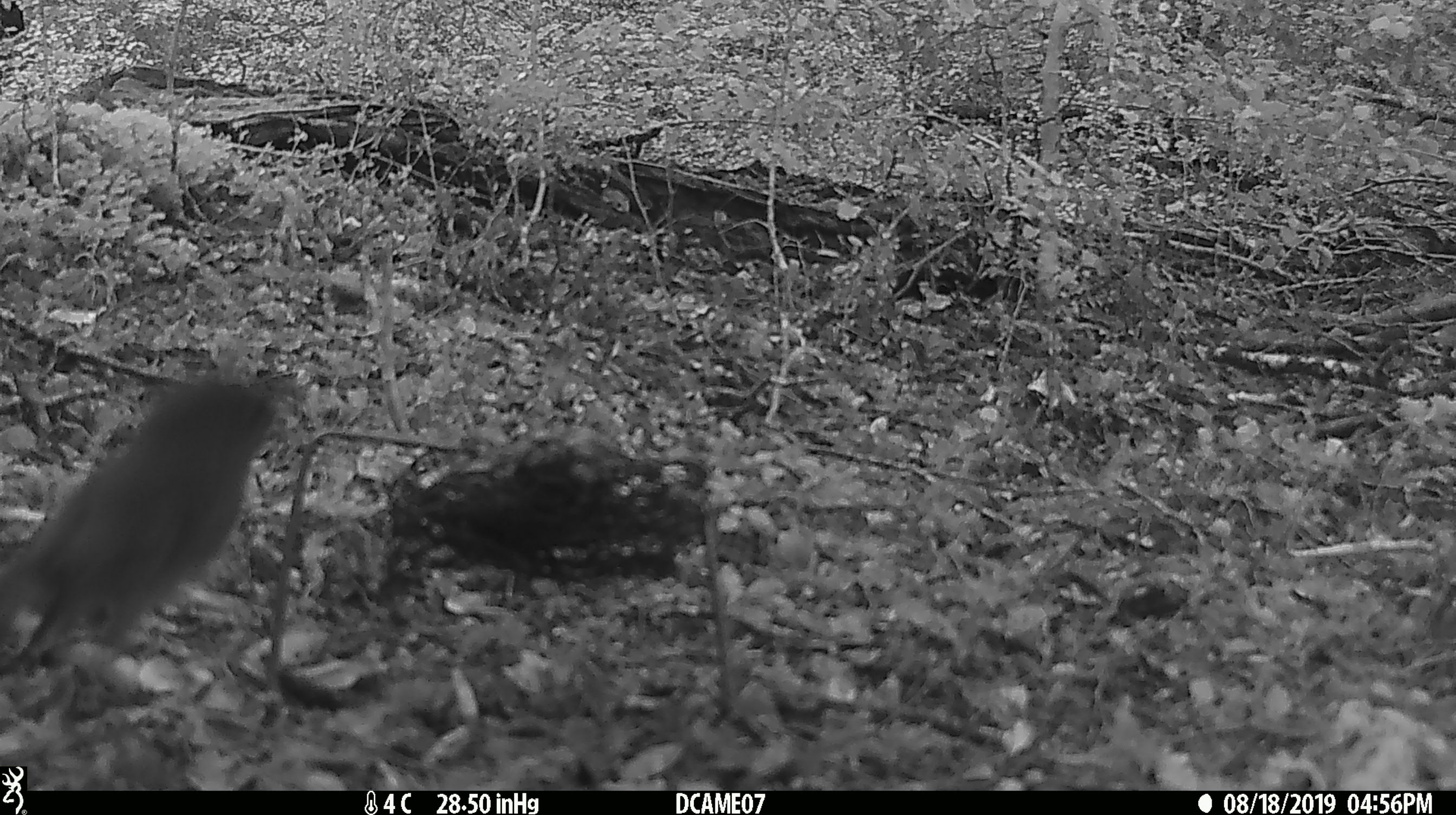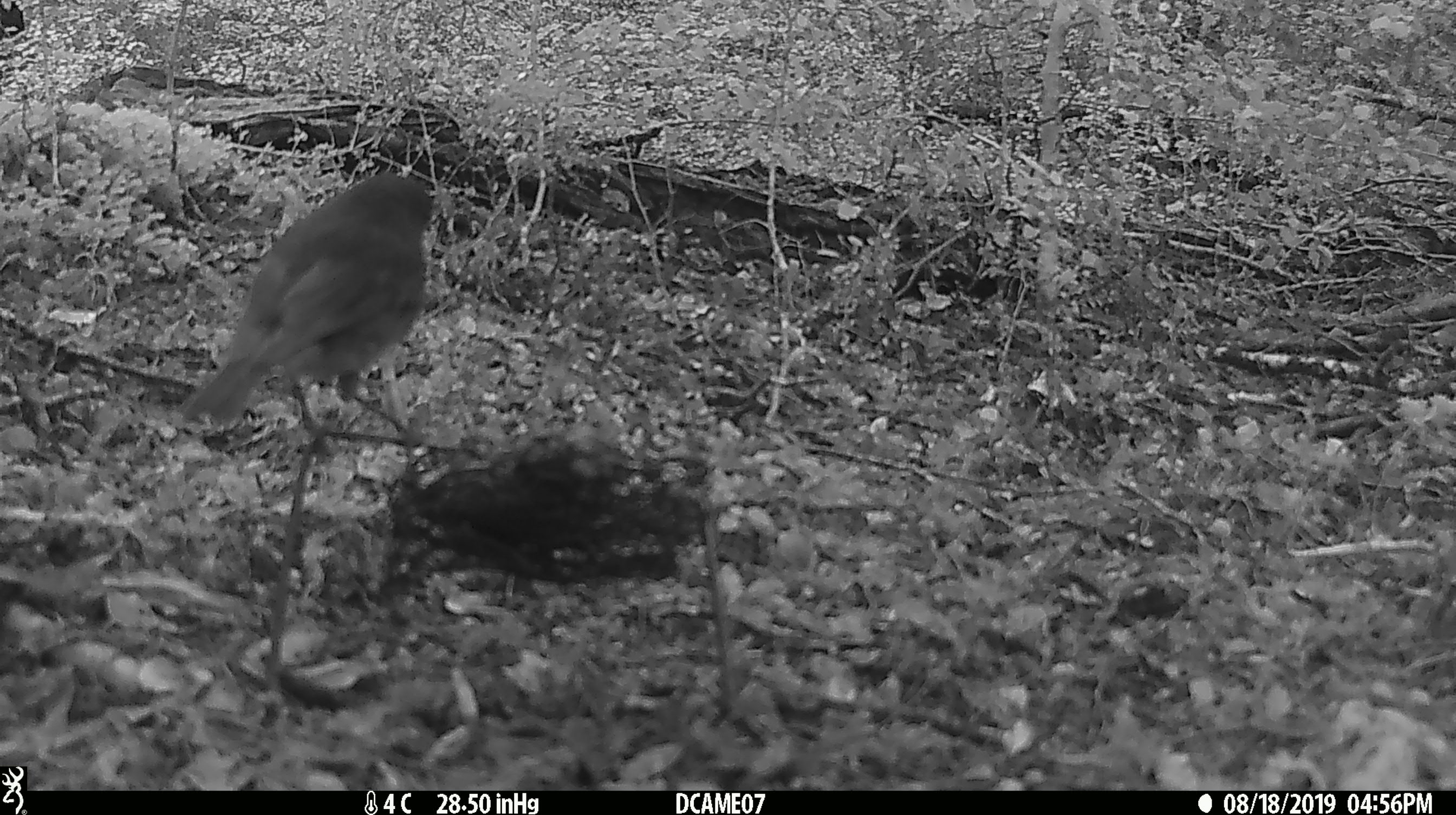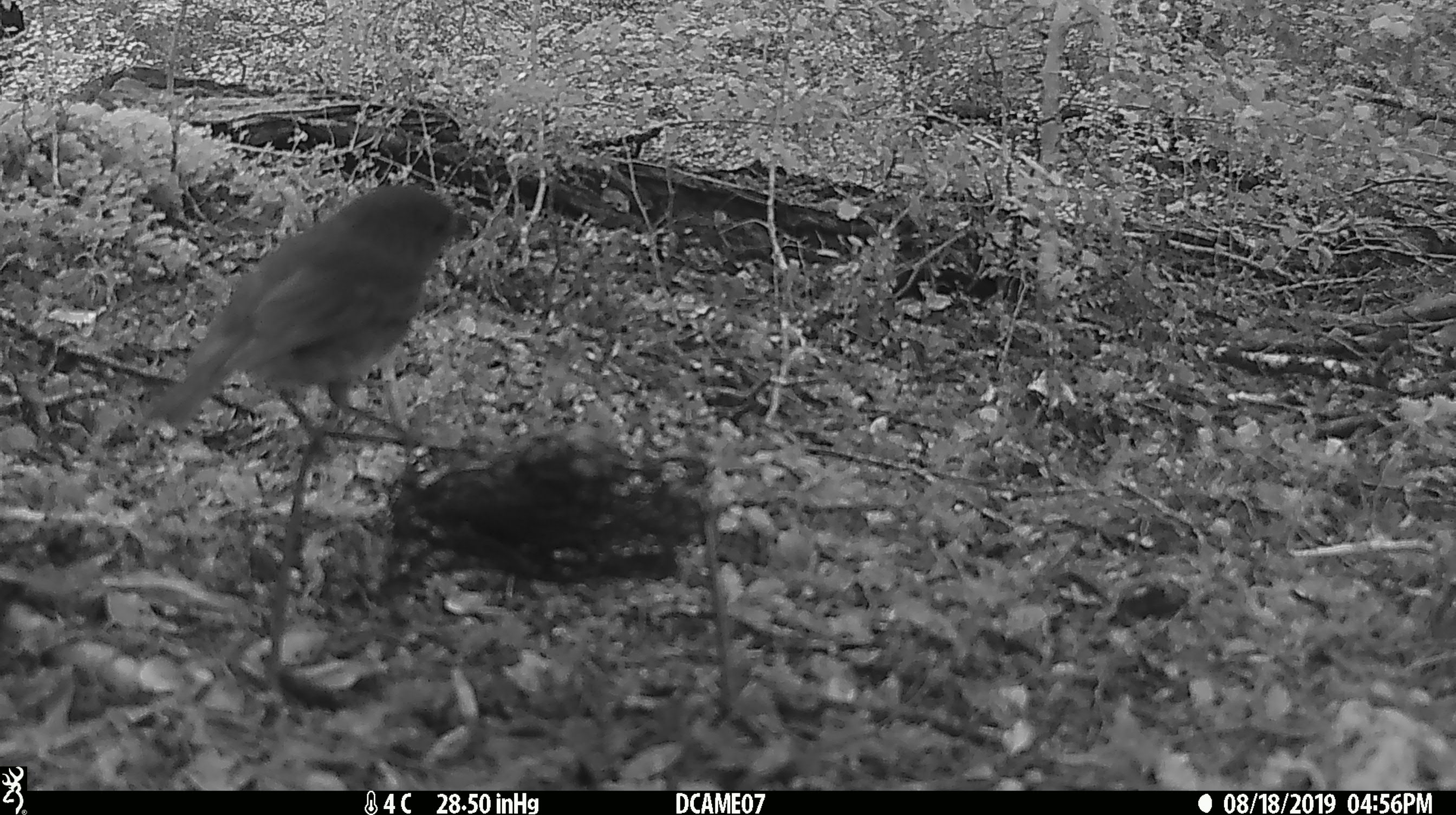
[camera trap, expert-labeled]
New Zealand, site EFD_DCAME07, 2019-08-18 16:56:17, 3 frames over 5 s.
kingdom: Animalia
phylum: Chordata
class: Aves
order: Passeriformes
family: Petroicidae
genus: Petroica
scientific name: Petroica australis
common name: new zealand robin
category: robin